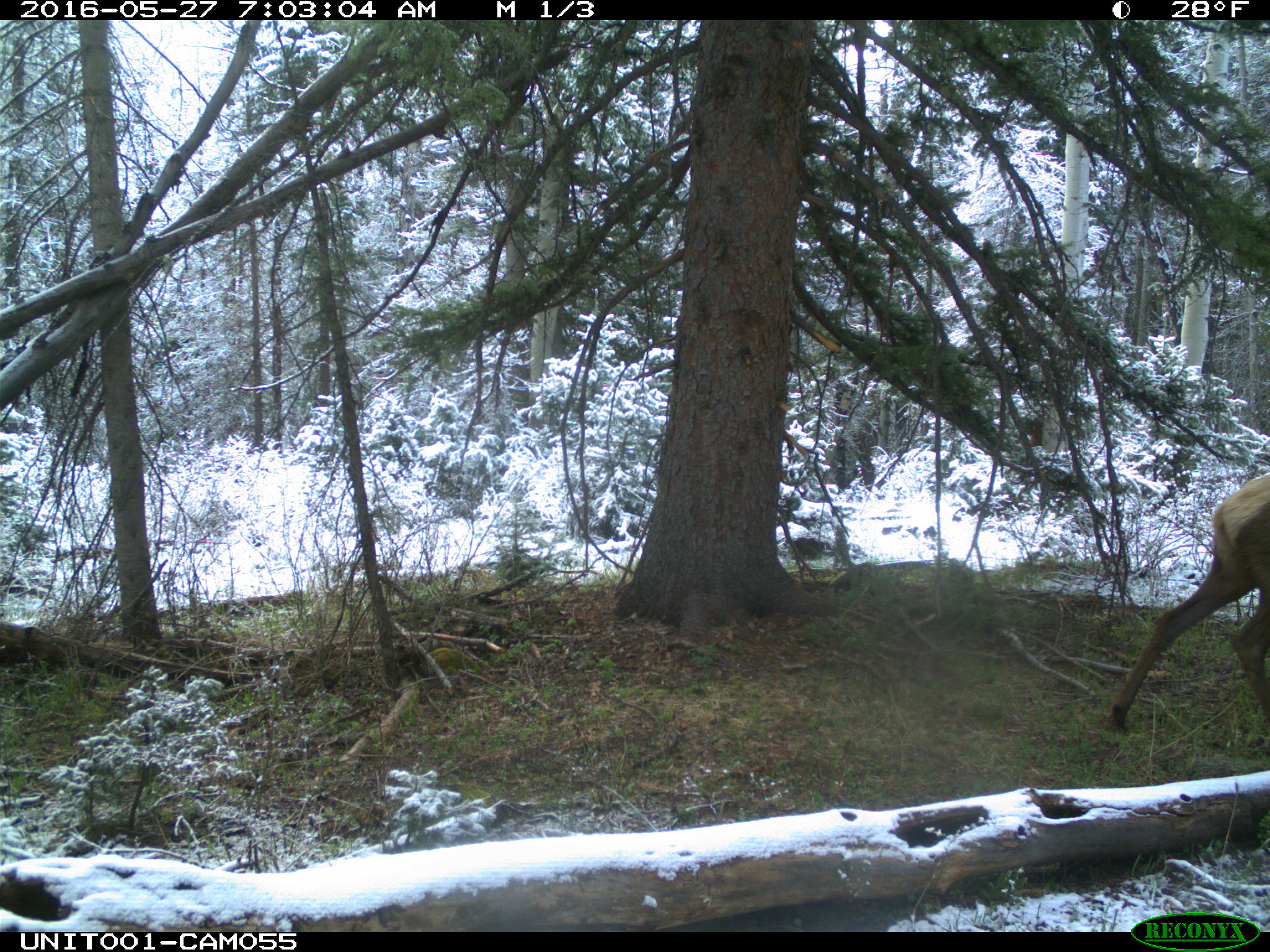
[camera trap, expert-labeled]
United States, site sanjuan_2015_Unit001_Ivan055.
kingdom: Animalia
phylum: Chordata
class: Mammalia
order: Artiodactyla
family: Cervidae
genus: Cervus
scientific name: Cervus elaphus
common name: red deer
Cervus elaphus (red deer).